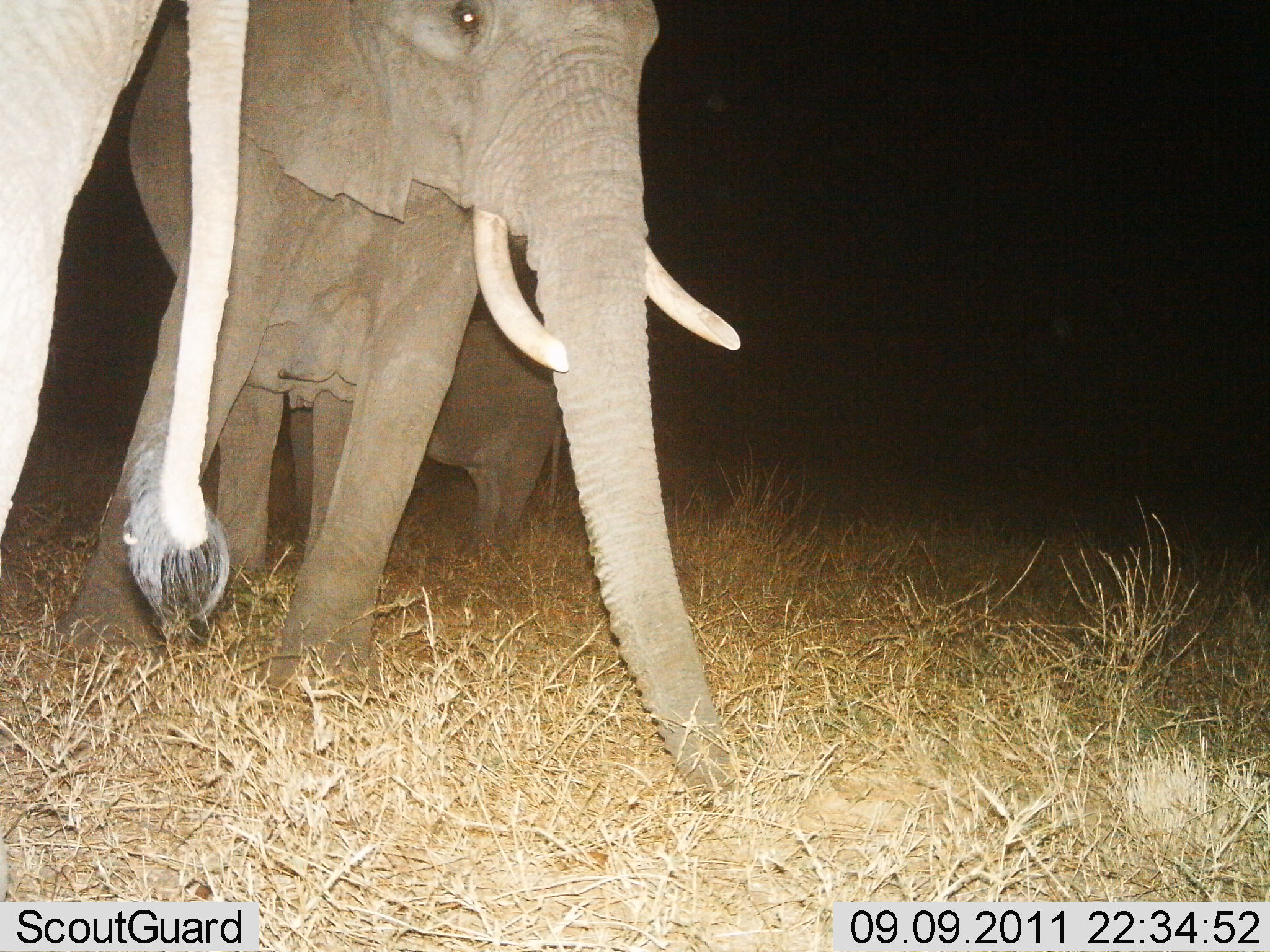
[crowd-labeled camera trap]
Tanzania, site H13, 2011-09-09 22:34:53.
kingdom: Animalia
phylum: Chordata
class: Mammalia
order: Proboscidea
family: Elephantidae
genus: Loxodonta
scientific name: Loxodonta africana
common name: african bush elephant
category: elephant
Elephant (african bush elephant) (Loxodonta africana), count 3. Behavior (volunteer vote fractions): standing 62%, resting 0%, moving 54%, interacting 0%. Young present (vote fraction): 46%. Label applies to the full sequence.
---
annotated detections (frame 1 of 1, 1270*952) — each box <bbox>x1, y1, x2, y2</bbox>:
animal: <bbox>59, 0, 747, 817</bbox>; <bbox>0, 0, 254, 636</bbox>; <bbox>286, 313, 571, 568</bbox>